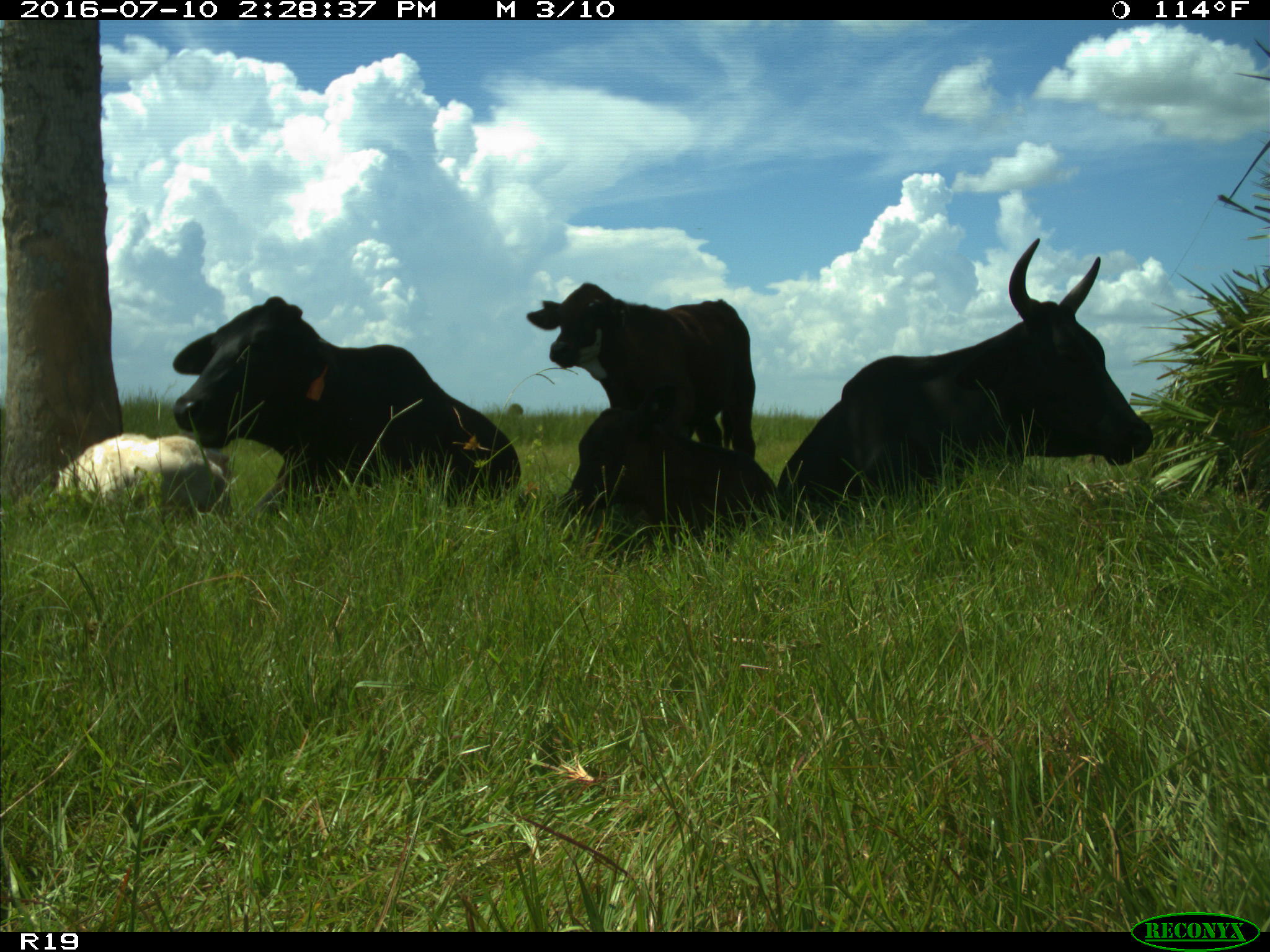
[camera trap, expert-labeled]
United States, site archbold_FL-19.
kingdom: Animalia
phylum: Chordata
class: Mammalia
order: Artiodactyla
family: Bovidae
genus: Bos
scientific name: Bos taurus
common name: domestic cow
Bos taurus (domestic cow).